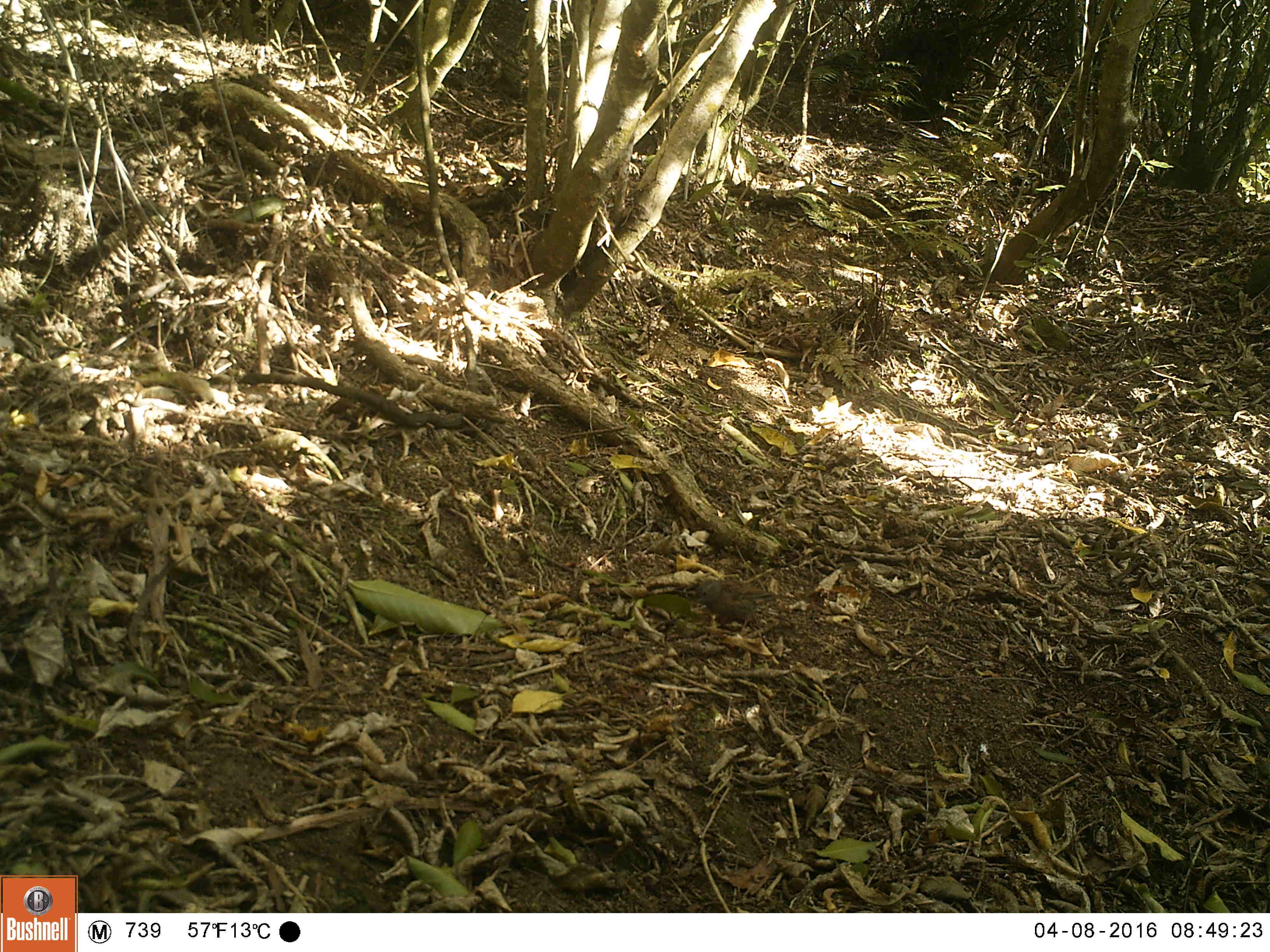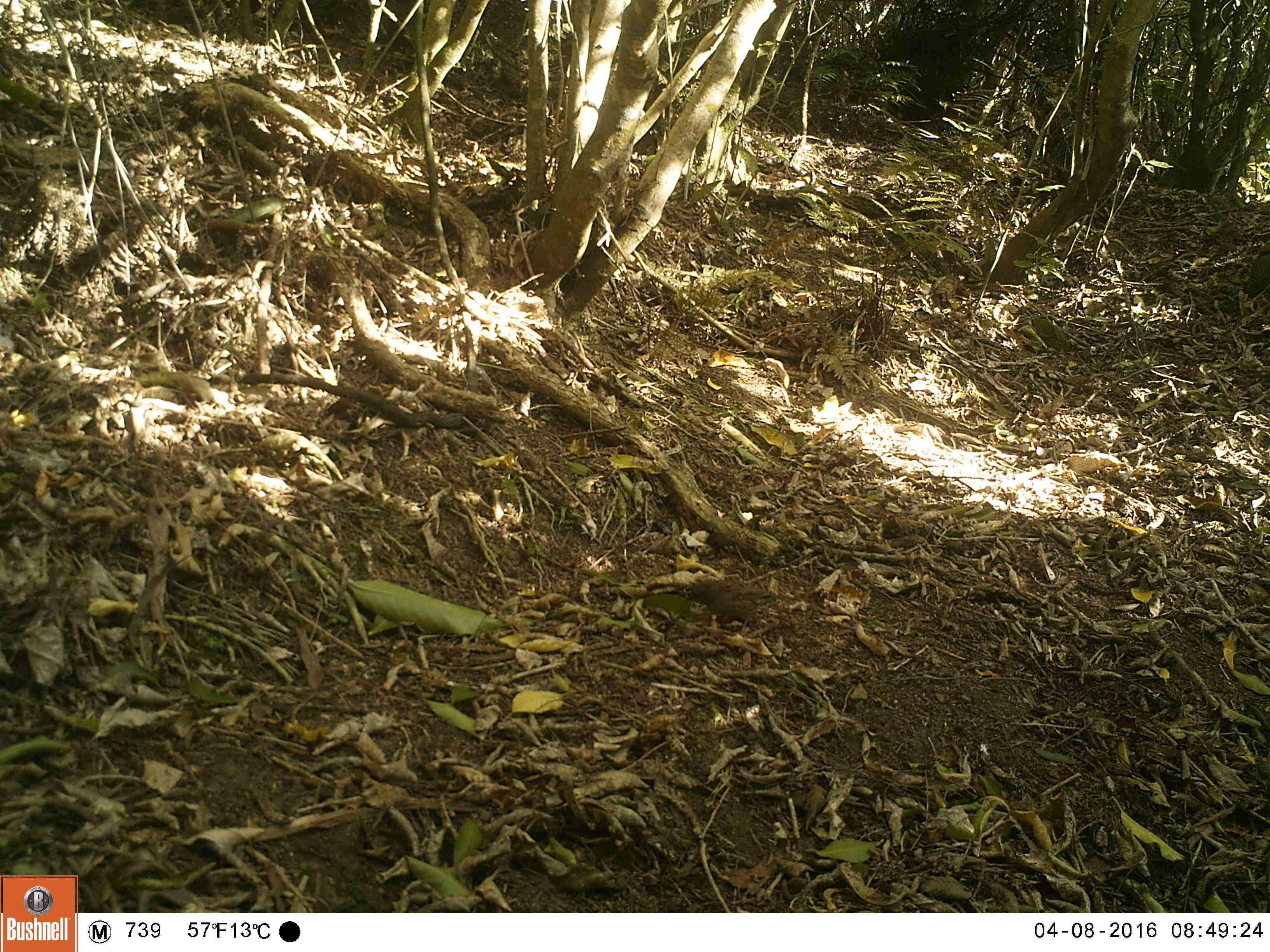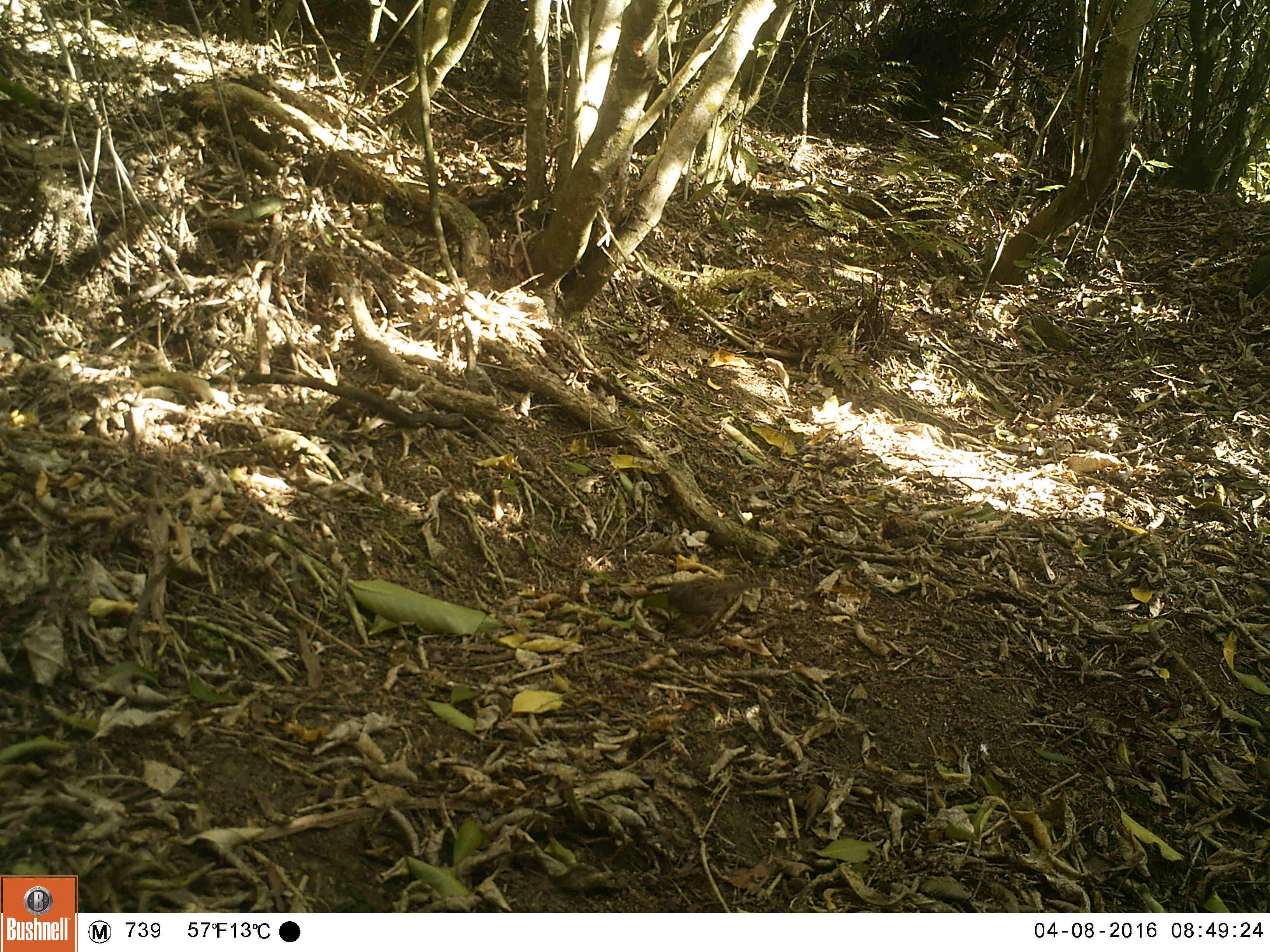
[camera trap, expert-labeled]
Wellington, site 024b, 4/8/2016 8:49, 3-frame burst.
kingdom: Animalia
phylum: Chordata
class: Aves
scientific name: Aves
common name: bird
Bird (Aves).